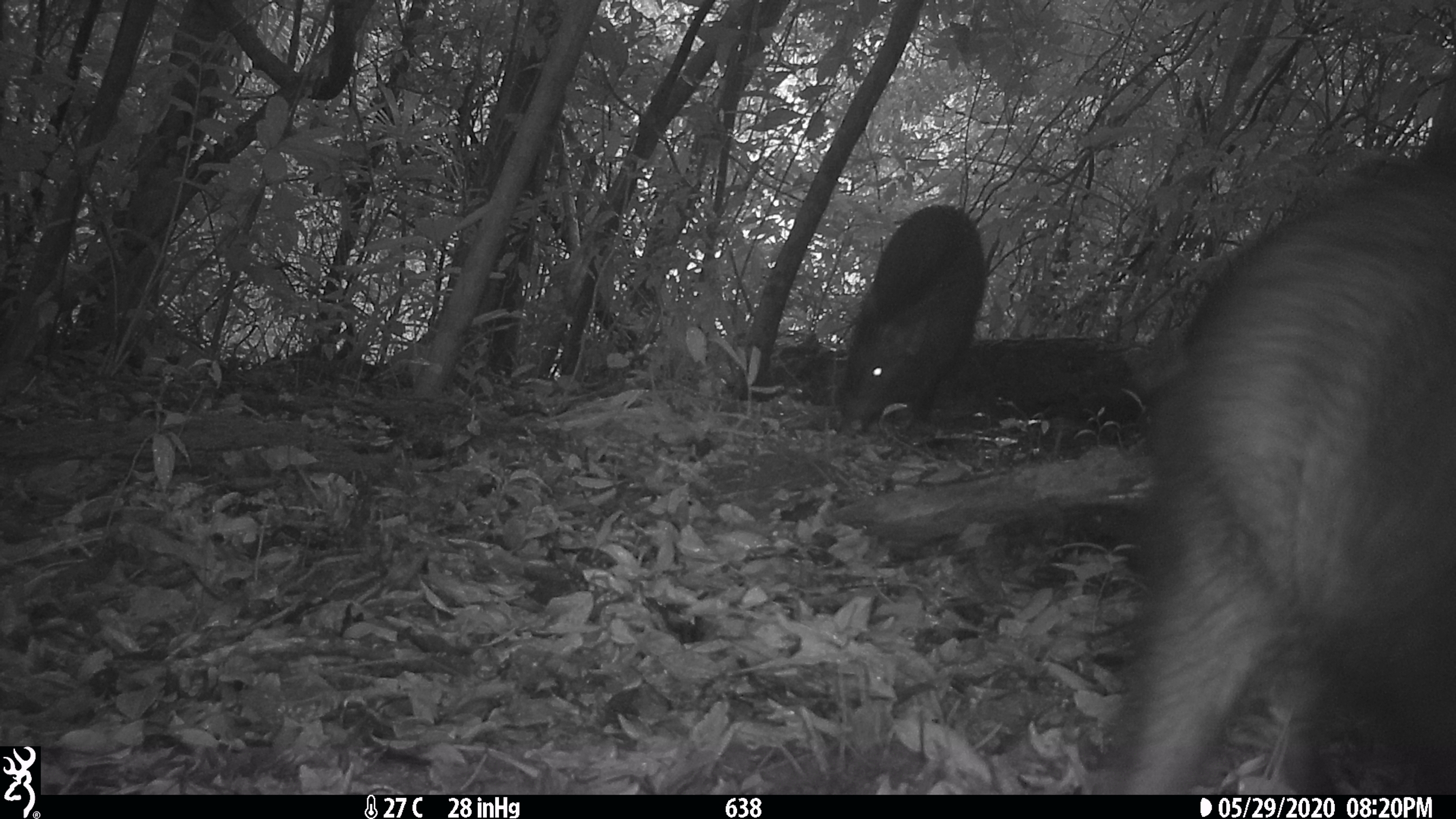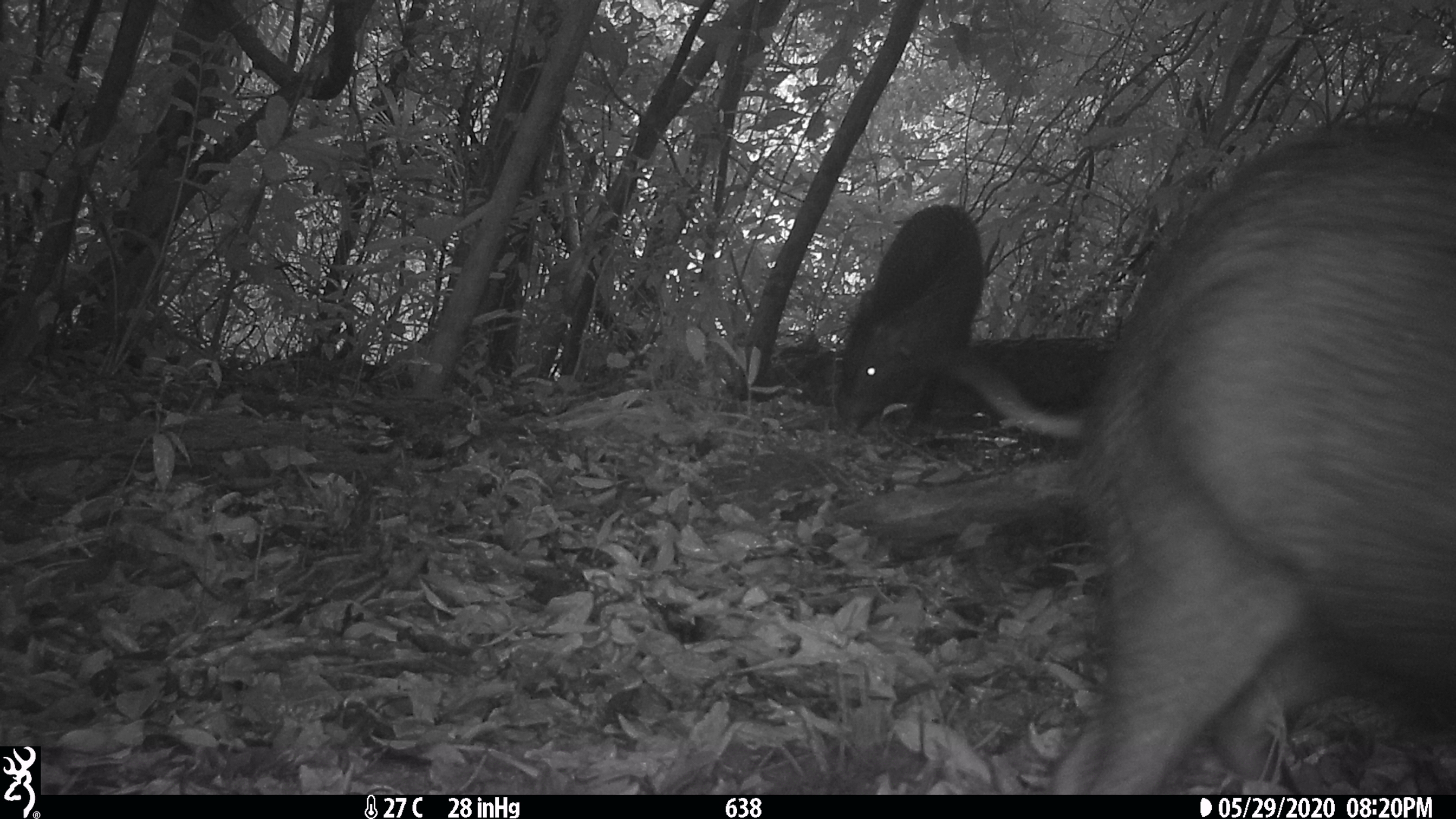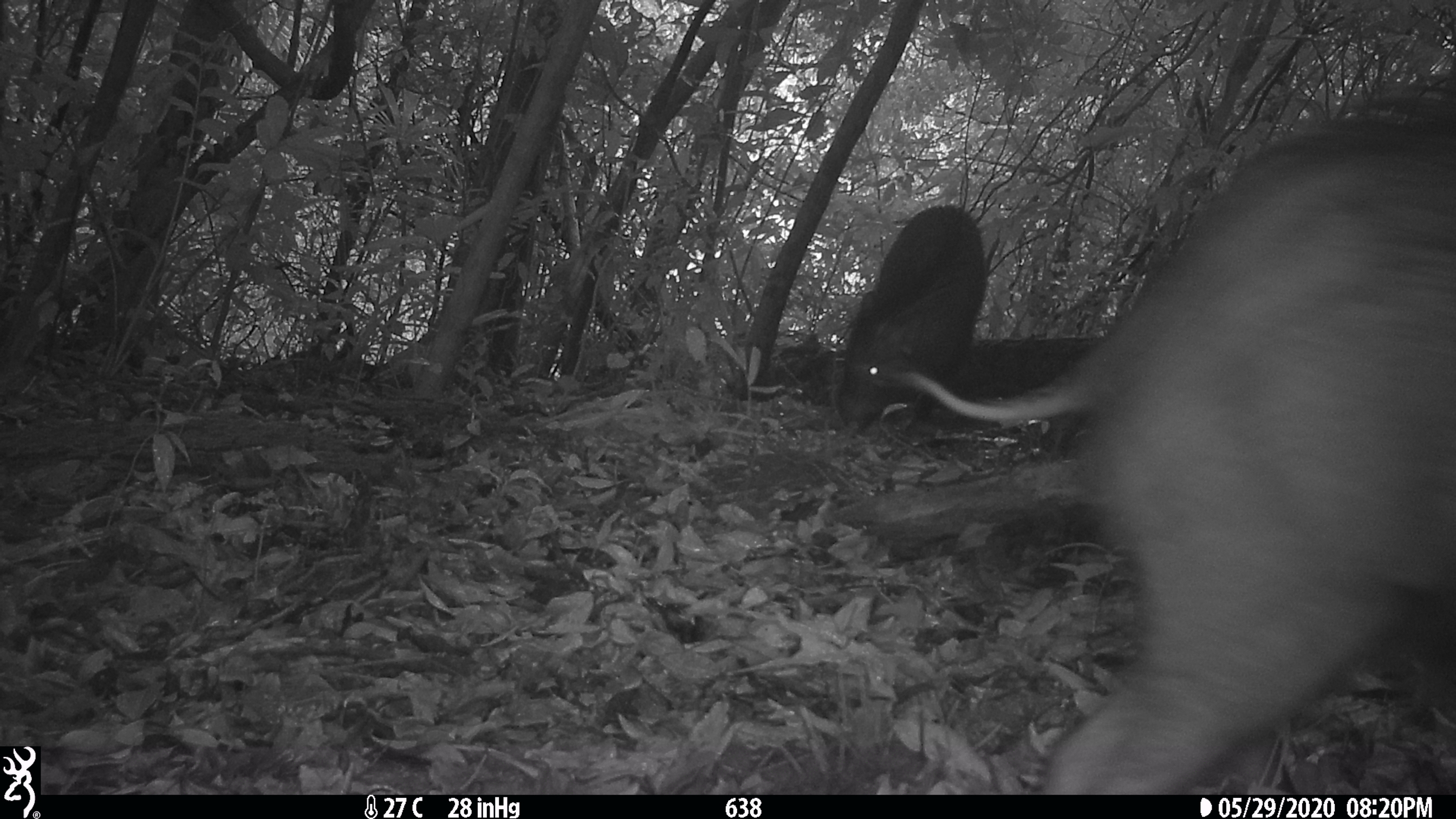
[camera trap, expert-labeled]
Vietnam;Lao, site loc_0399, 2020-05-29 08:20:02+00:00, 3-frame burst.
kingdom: Animalia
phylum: Chordata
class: Mammalia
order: Artiodactyla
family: Suidae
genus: Sus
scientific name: Sus scrofa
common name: eurasian wild pig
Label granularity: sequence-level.